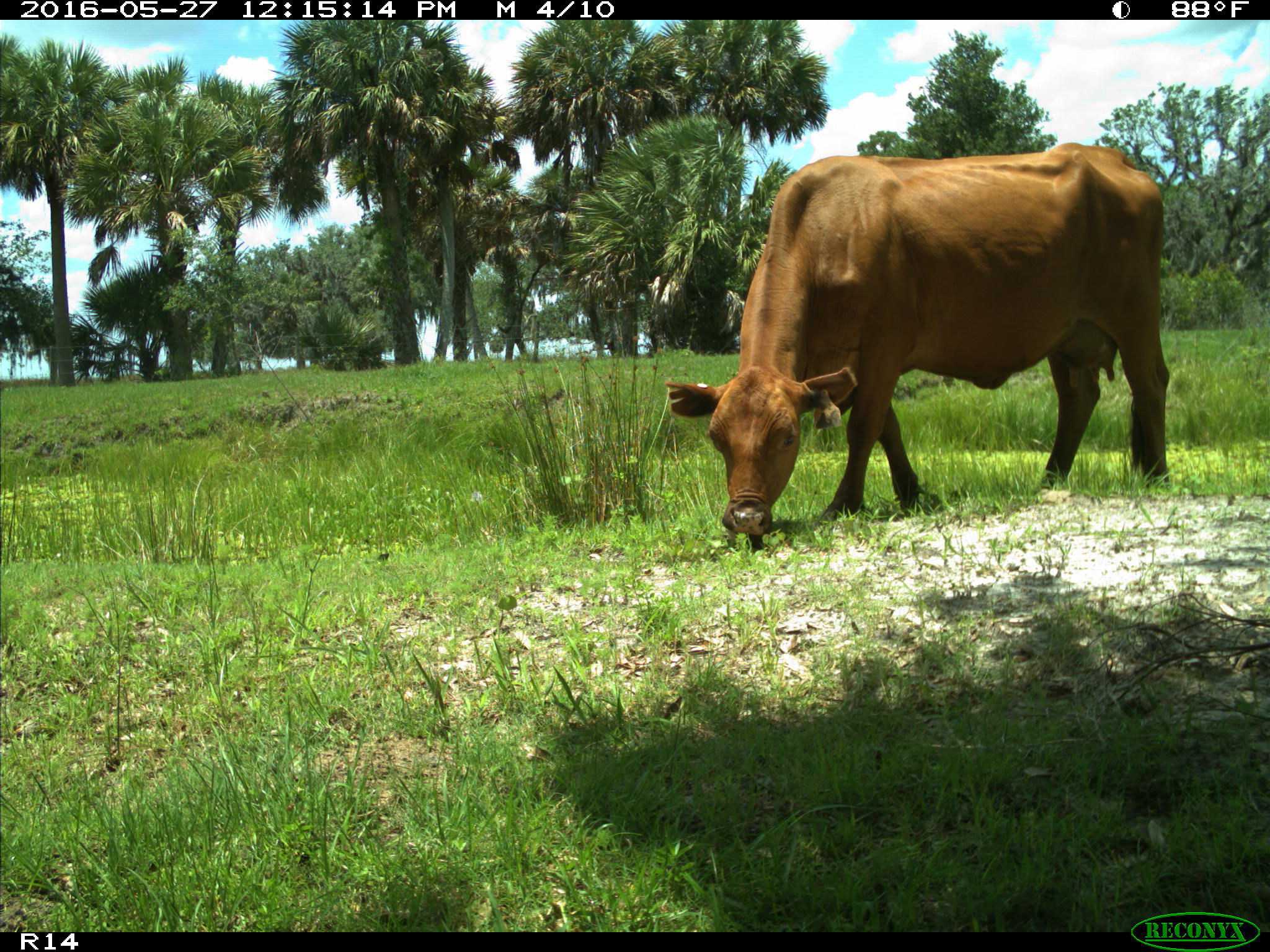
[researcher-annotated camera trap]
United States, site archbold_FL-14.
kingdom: Animalia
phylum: Chordata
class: Mammalia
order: Artiodactyla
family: Bovidae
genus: Bos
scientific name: Bos taurus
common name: domestic cow